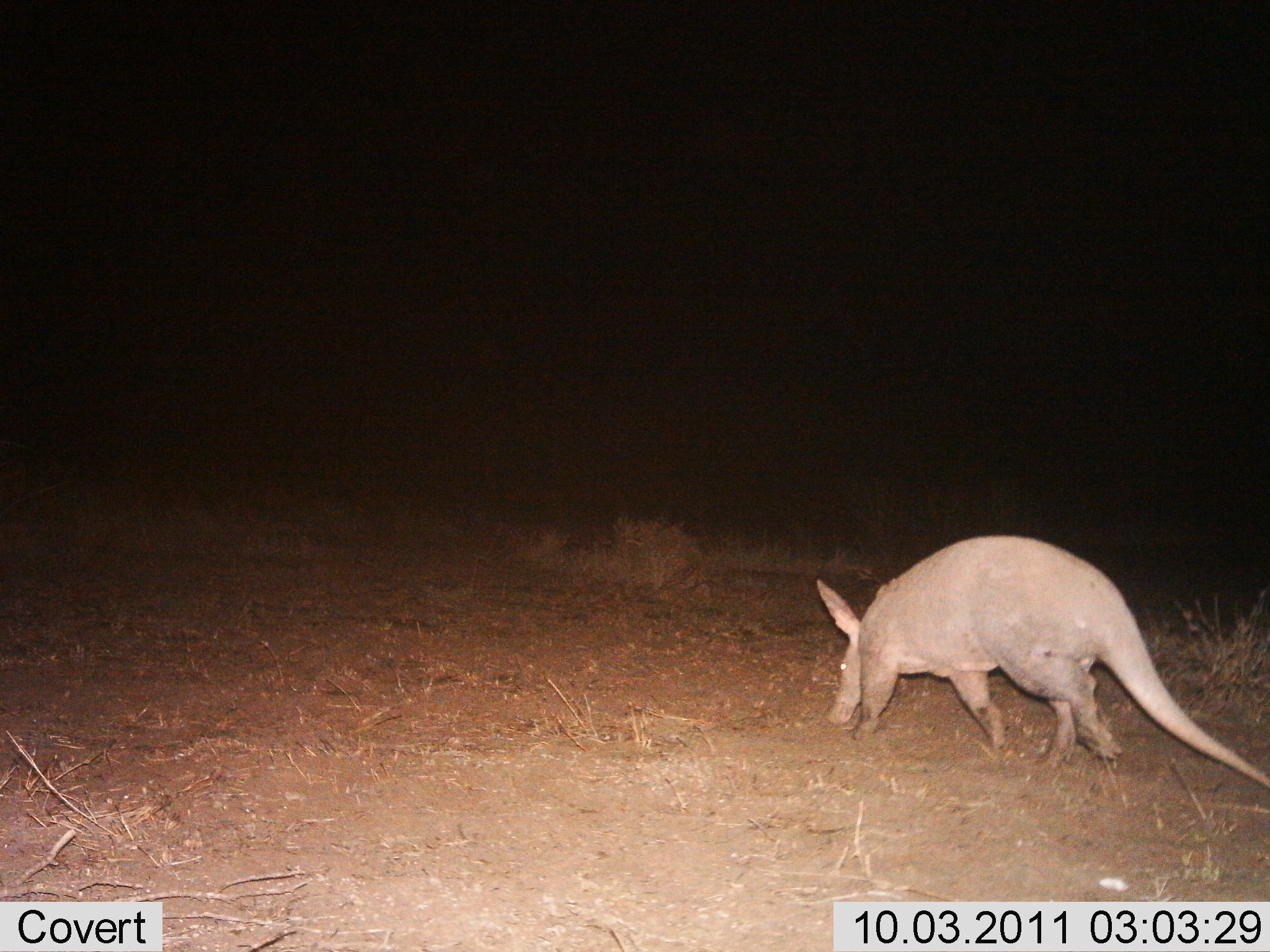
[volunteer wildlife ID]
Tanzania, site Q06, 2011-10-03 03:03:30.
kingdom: Animalia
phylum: Chordata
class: Mammalia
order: Tubulidentata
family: Orycteropodidae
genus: Orycteropus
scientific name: Orycteropus afer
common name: aardvark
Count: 1.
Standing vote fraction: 17%.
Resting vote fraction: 0%.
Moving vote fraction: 75%.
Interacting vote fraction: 0%.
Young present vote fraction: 0%.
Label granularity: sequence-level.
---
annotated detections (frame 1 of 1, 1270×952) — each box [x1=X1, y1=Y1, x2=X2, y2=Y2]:
animal: [x1=813, y1=535, x2=1270, y2=801]